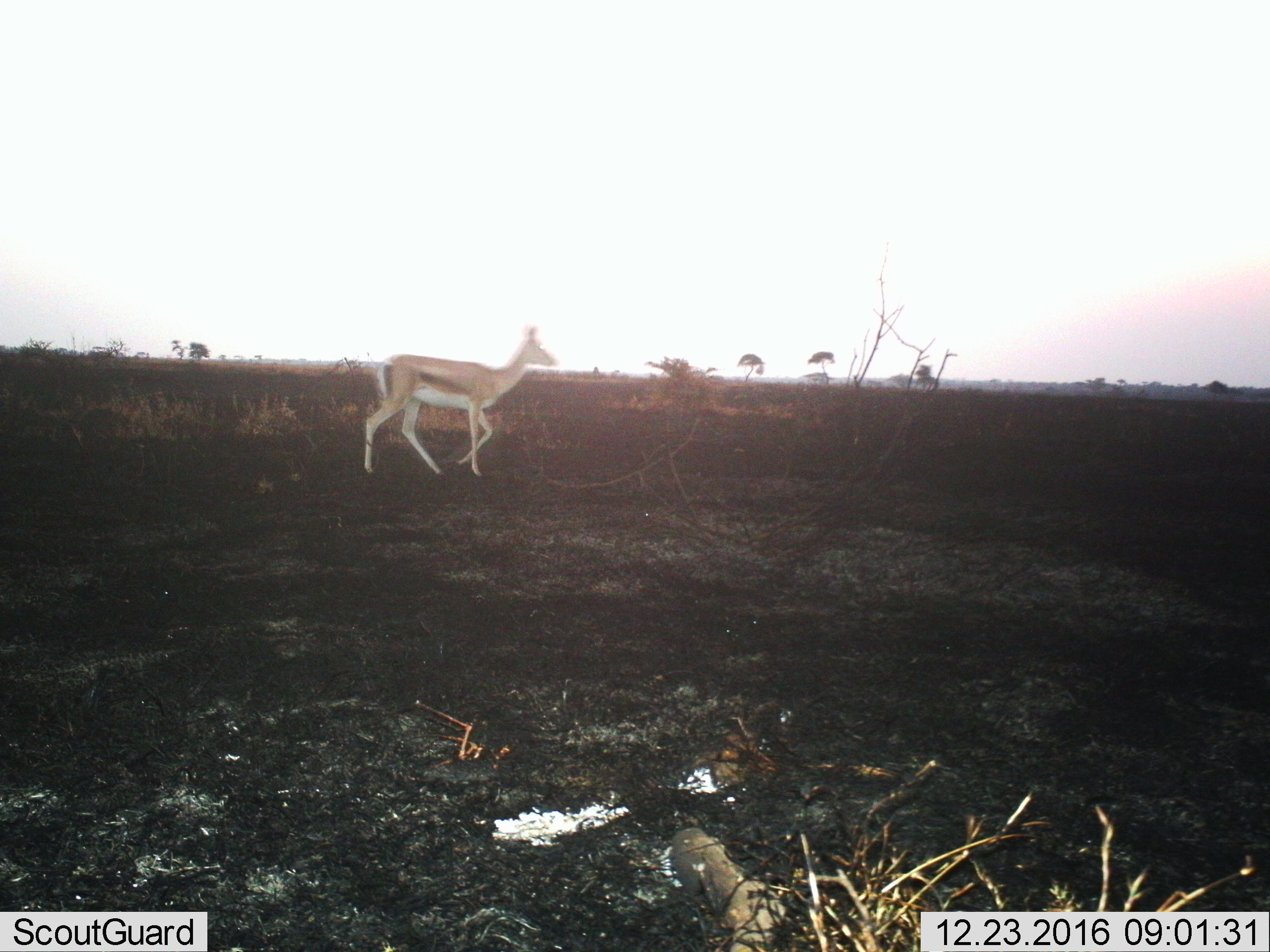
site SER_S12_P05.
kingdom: Animalia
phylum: Chordata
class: Mammalia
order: Artiodactyla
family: Bovidae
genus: Eudorcas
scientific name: Eudorcas thomsonii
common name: thomson's gazelle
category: gazellethomsons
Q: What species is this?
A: Gazellethomsons (thomson's gazelle) (Eudorcas thomsonii).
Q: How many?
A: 1.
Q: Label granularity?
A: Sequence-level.